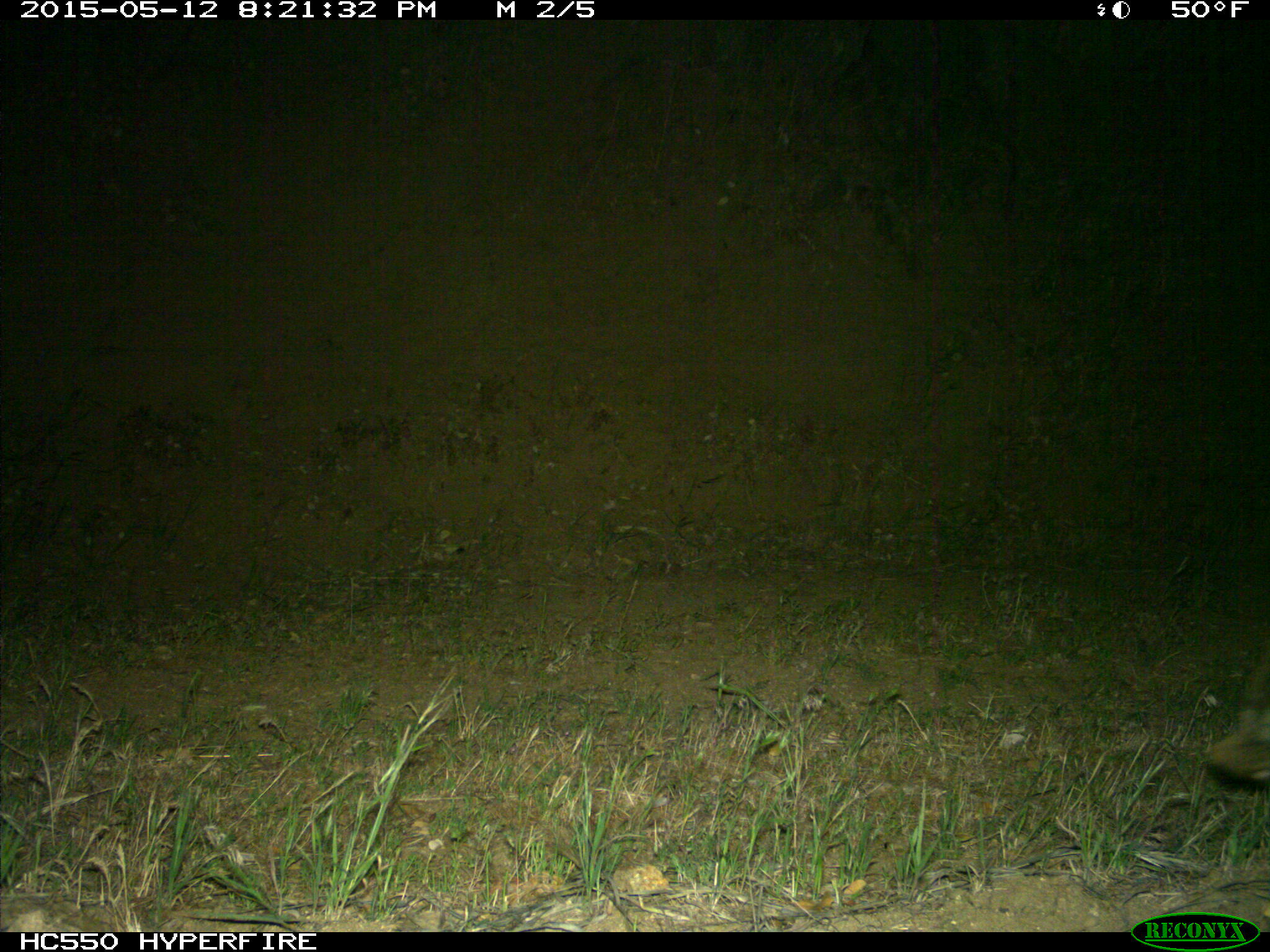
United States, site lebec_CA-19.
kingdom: Animalia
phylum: Chordata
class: Mammalia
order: Artiodactyla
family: Suidae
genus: Sus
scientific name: Sus scrofa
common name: wild boar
Sus scrofa (wild boar).